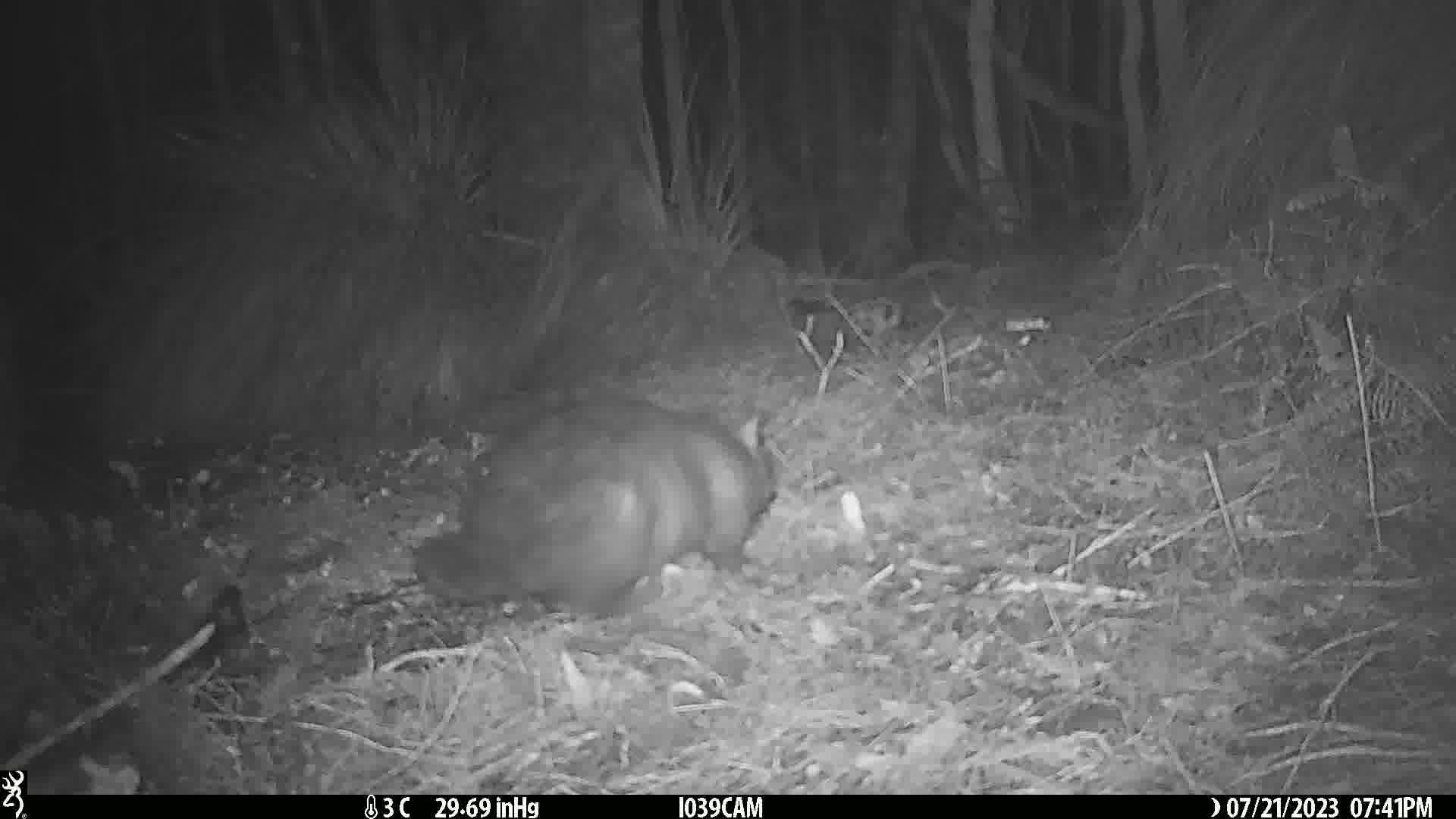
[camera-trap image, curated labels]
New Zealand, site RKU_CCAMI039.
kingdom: Animalia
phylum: Chordata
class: Mammalia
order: Diprotodontia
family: Phalangeridae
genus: Trichosurus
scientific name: Trichosurus vulpecula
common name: common brushtail possum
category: possum